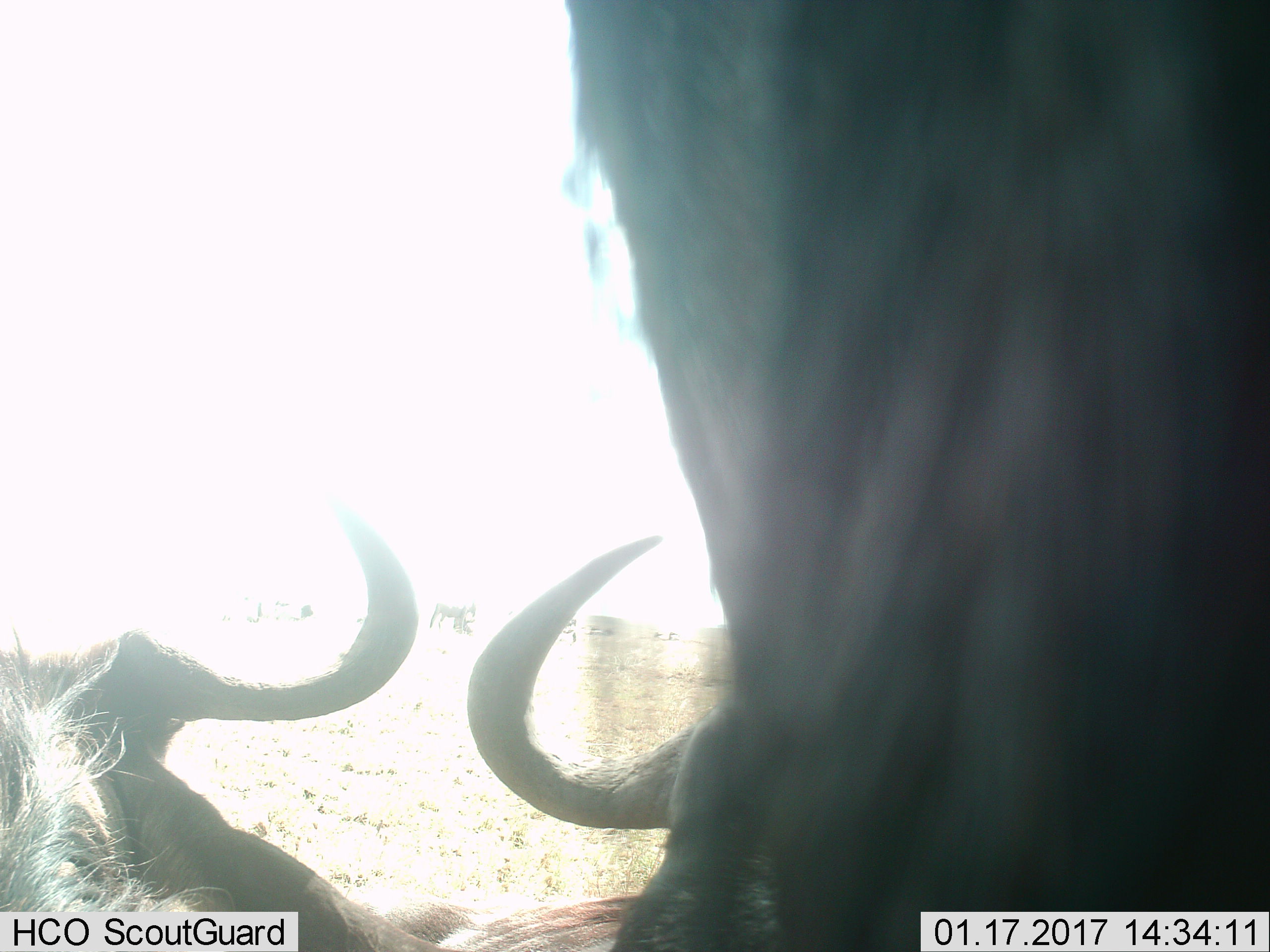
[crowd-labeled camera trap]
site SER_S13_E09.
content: unidentified animal